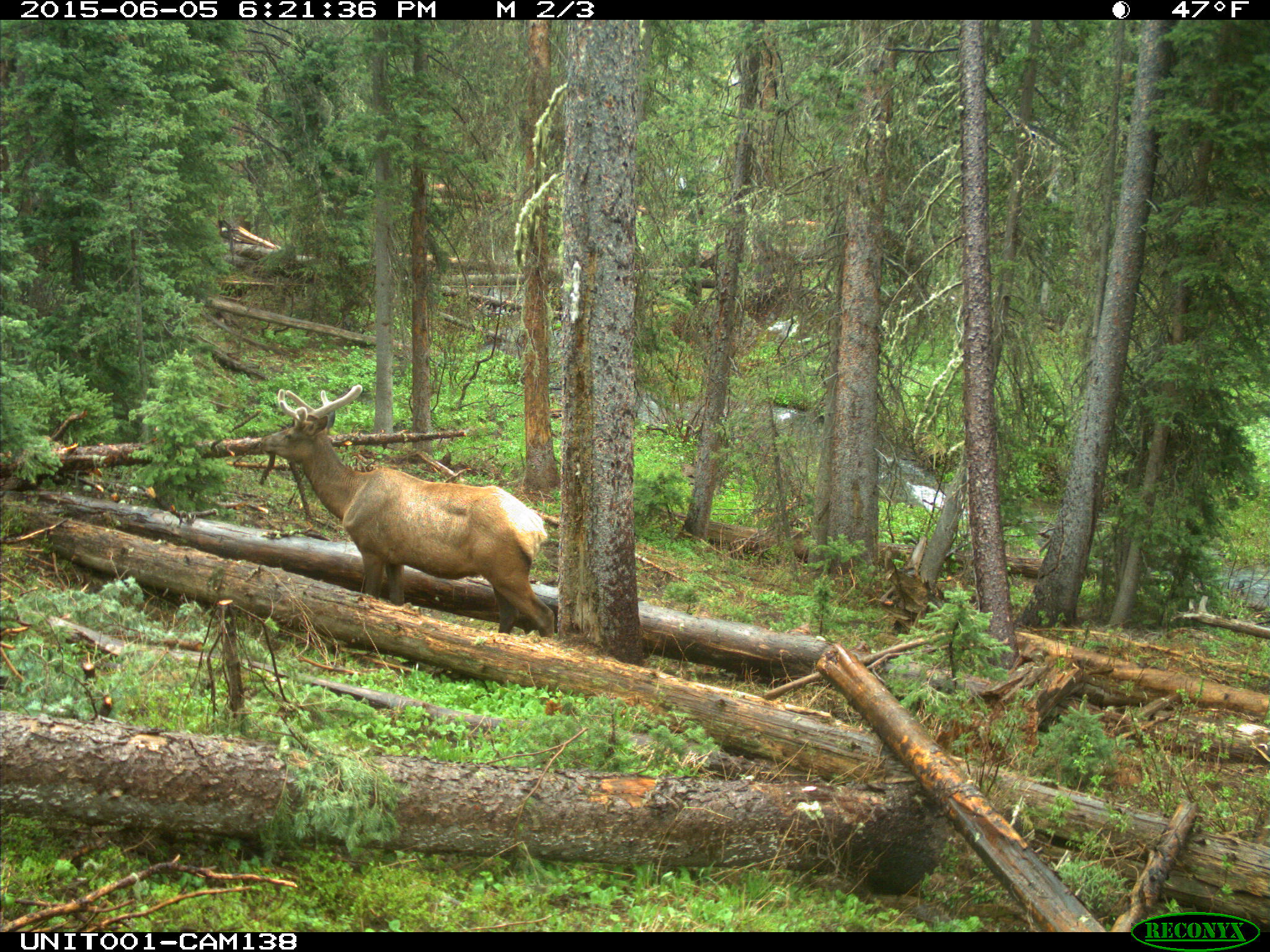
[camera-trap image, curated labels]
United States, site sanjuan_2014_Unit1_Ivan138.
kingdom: Animalia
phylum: Chordata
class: Mammalia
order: Artiodactyla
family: Cervidae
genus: Cervus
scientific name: Cervus elaphus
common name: red deer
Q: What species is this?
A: Cervus elaphus (red deer).